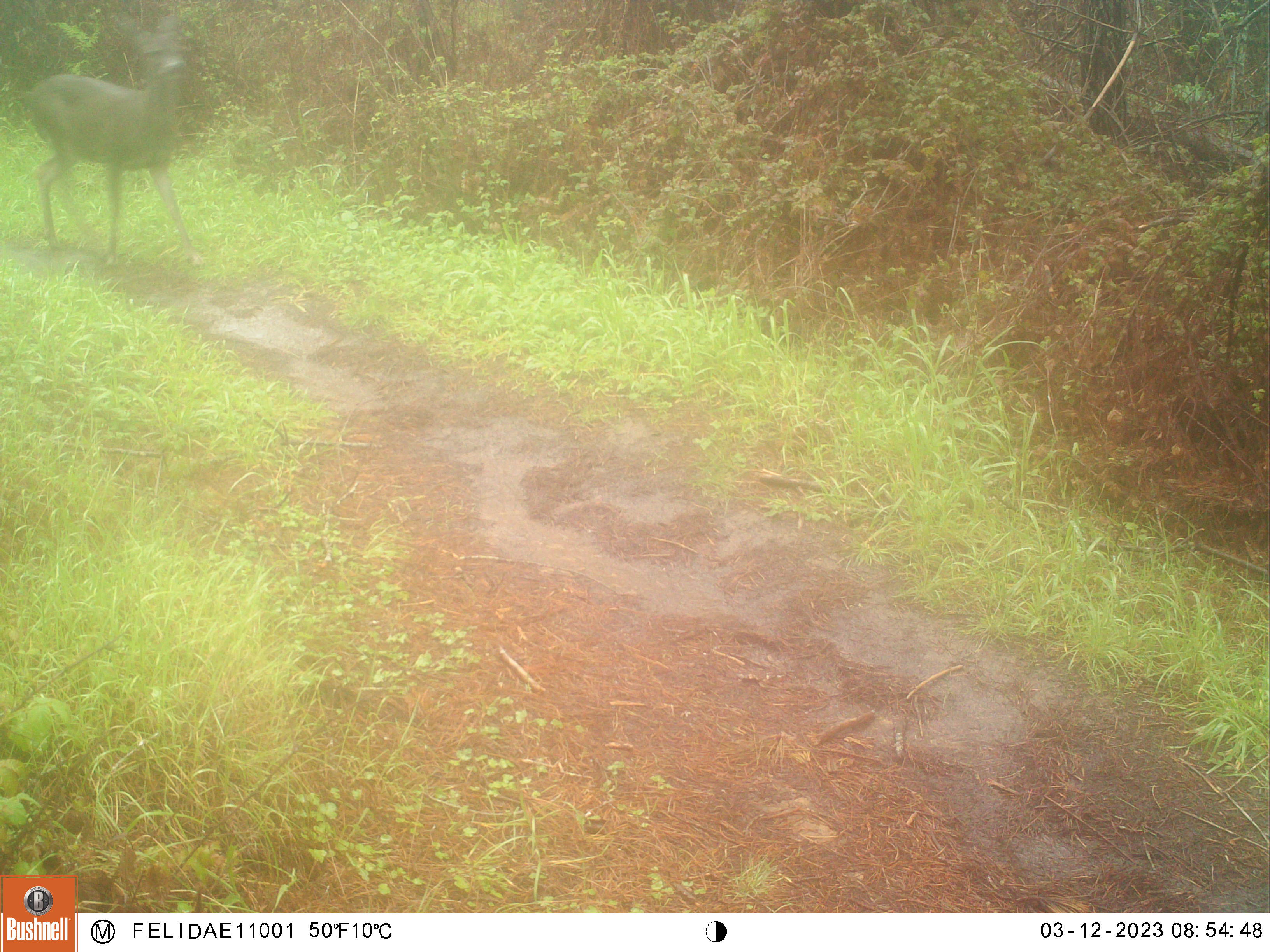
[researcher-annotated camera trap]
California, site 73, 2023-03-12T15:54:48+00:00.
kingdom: Animalia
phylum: Chordata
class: Mammalia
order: Artiodactyla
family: Cervidae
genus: Odocoileus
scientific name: Odocoileus hemionus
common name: mule deer